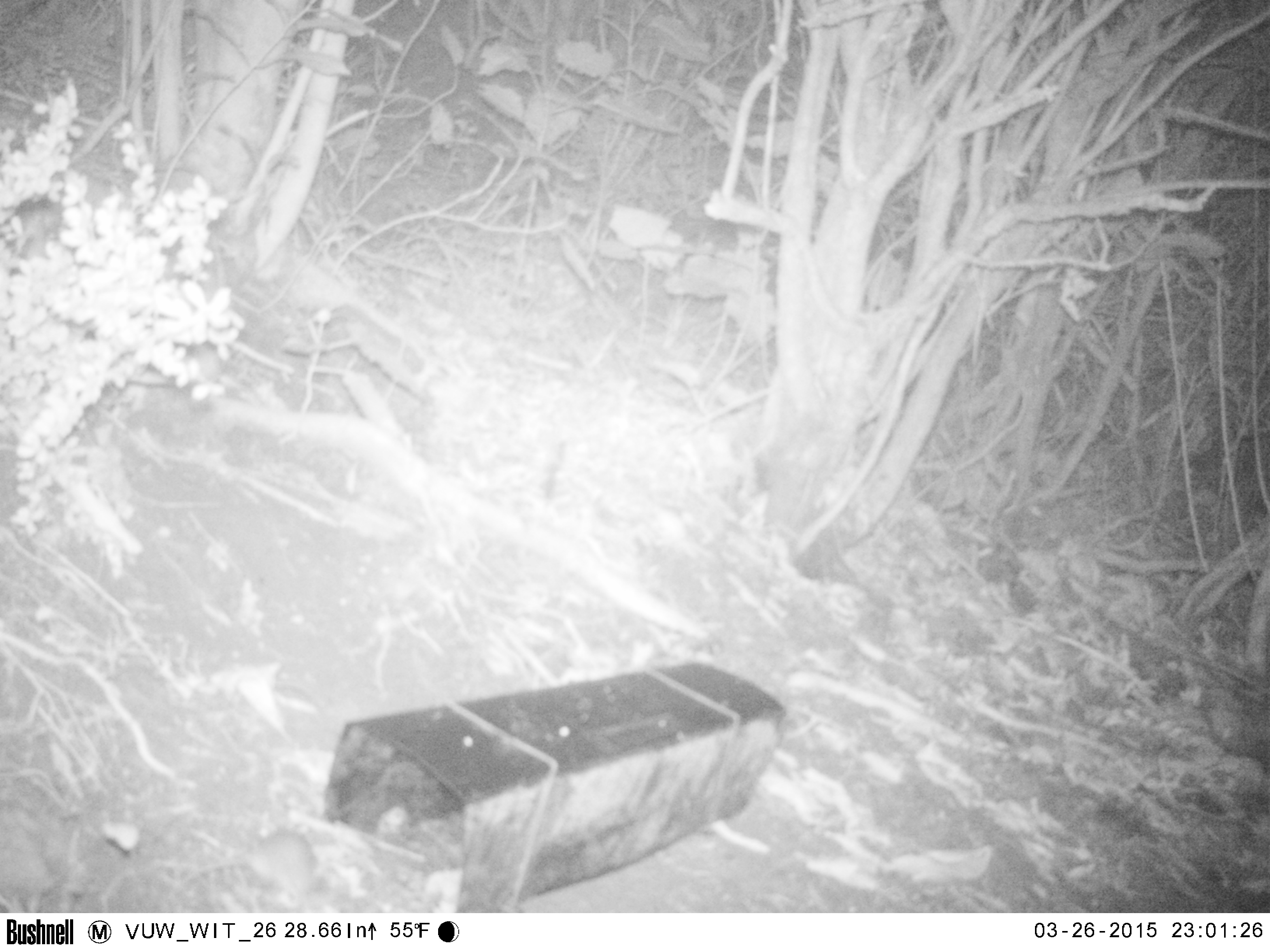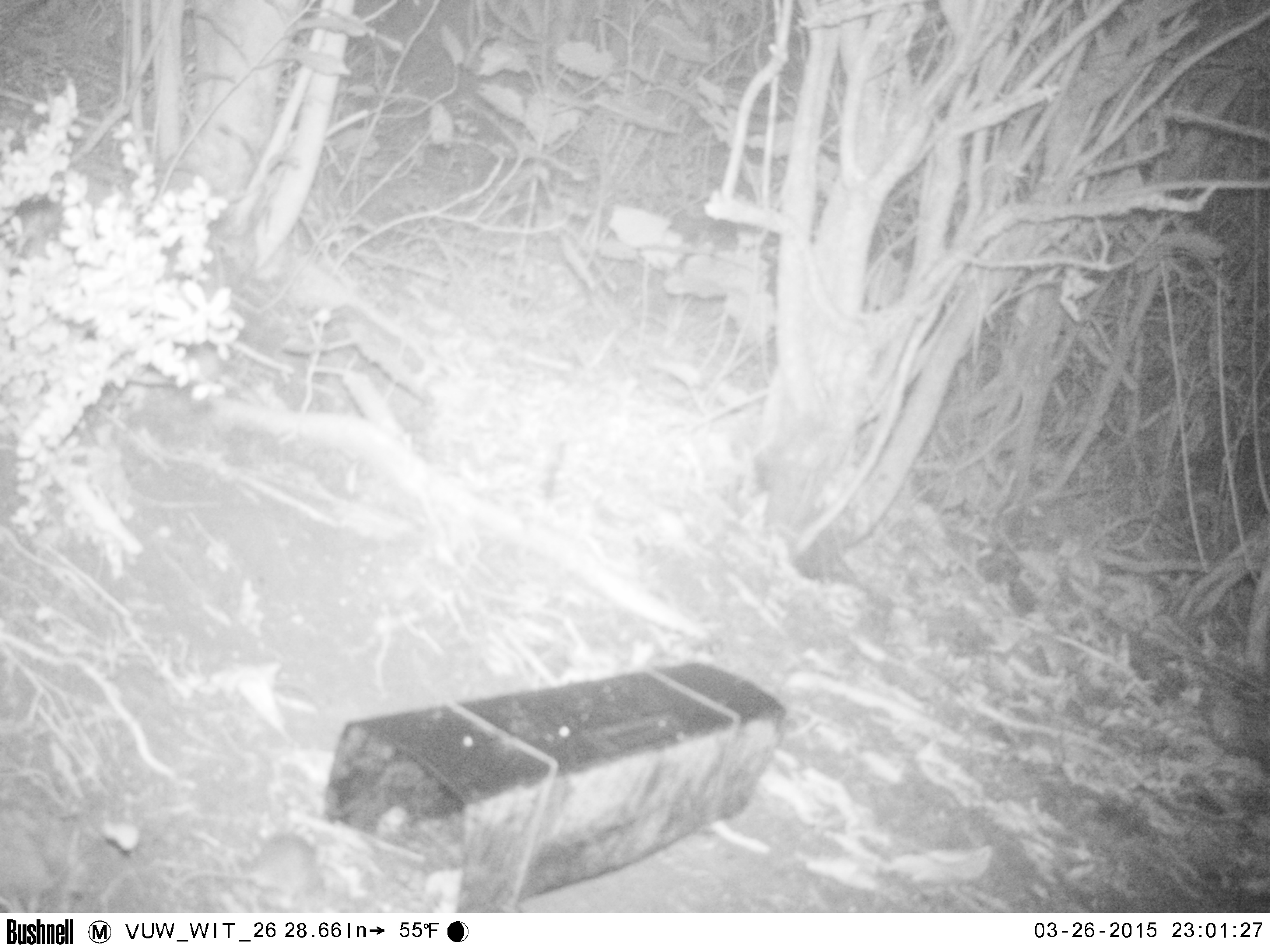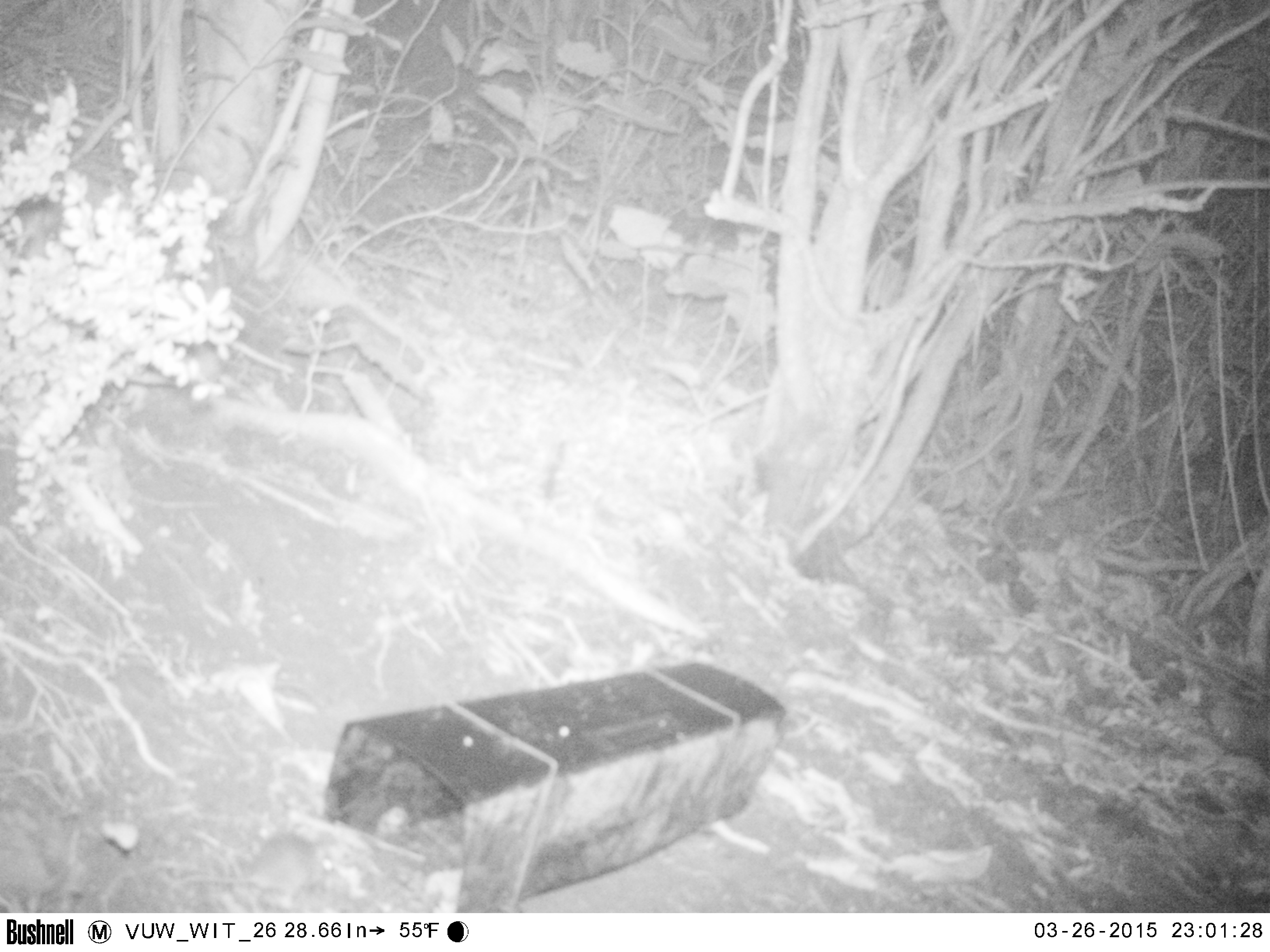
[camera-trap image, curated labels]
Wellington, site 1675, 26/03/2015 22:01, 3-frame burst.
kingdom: Animalia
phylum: Chordata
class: Mammalia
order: Rodentia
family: Muridae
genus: Mus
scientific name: Mus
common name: mouse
Mouse (Mus).